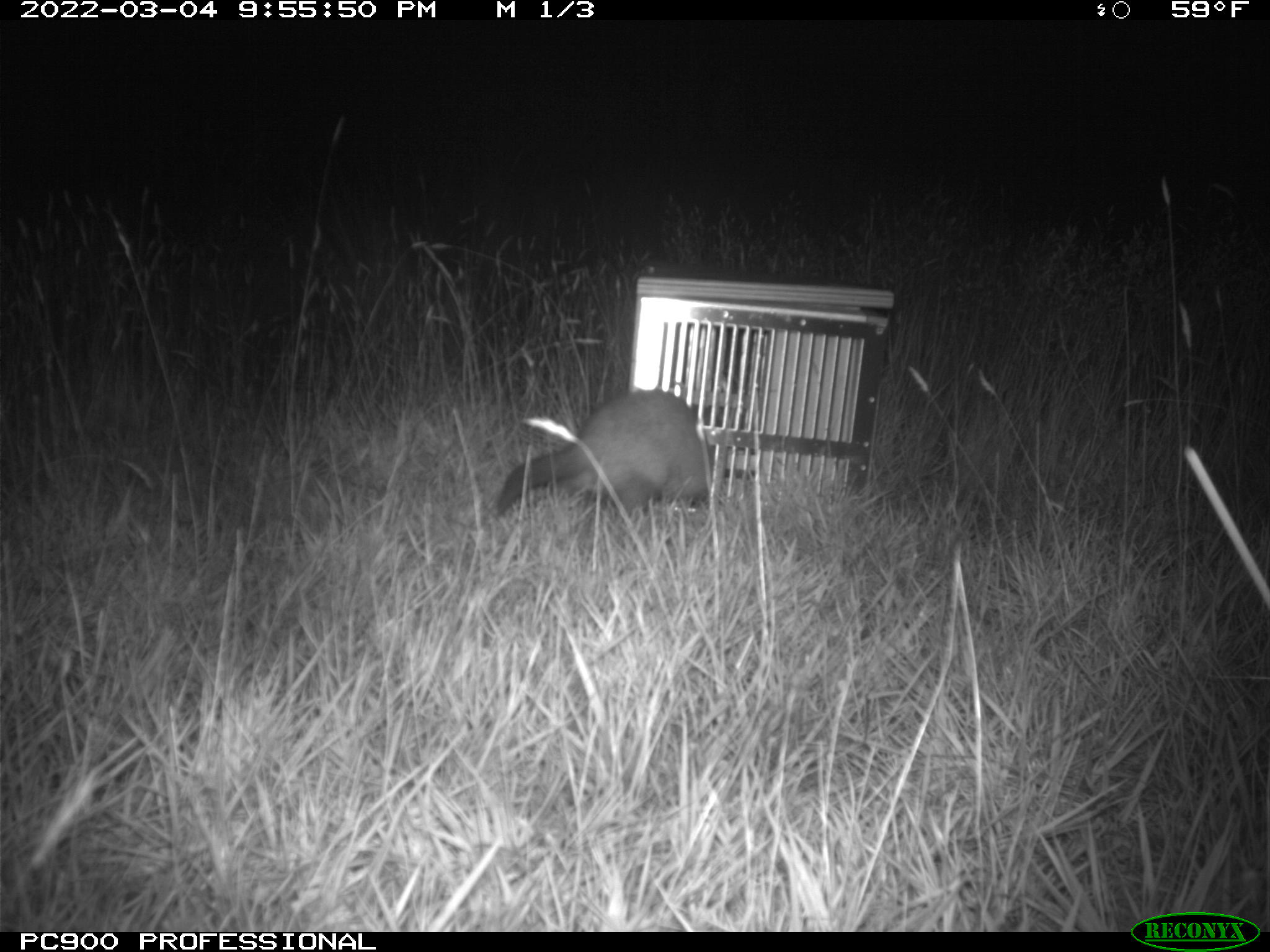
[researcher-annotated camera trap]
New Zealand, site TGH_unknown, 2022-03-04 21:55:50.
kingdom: Animalia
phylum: Chordata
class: Mammalia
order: Carnivora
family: Mustelidae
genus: Mustela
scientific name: Mustela furo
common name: ferret